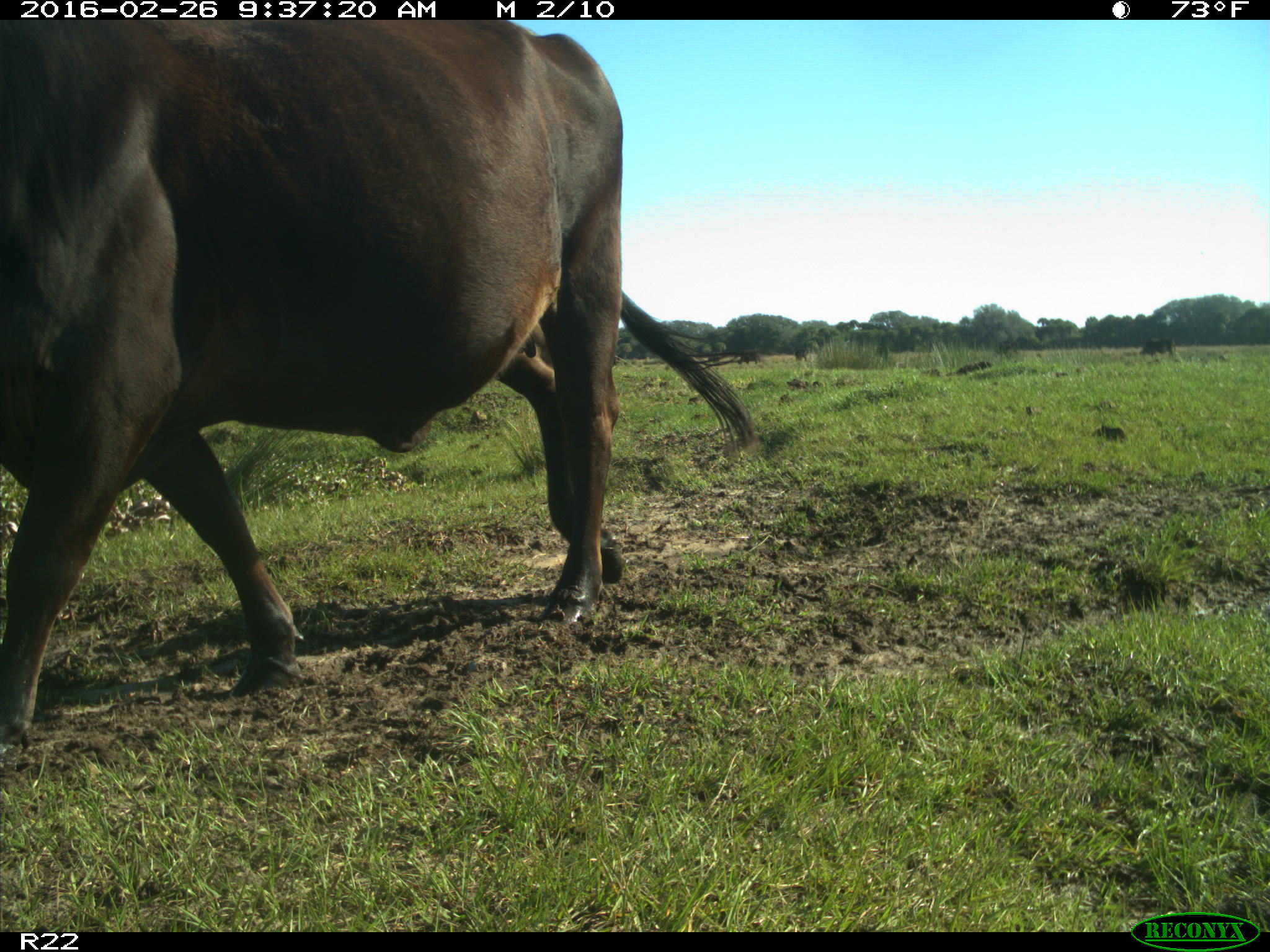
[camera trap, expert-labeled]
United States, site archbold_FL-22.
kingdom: Animalia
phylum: Chordata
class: Mammalia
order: Artiodactyla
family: Bovidae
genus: Bos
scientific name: Bos taurus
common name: domestic cow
Bos taurus (domestic cow).